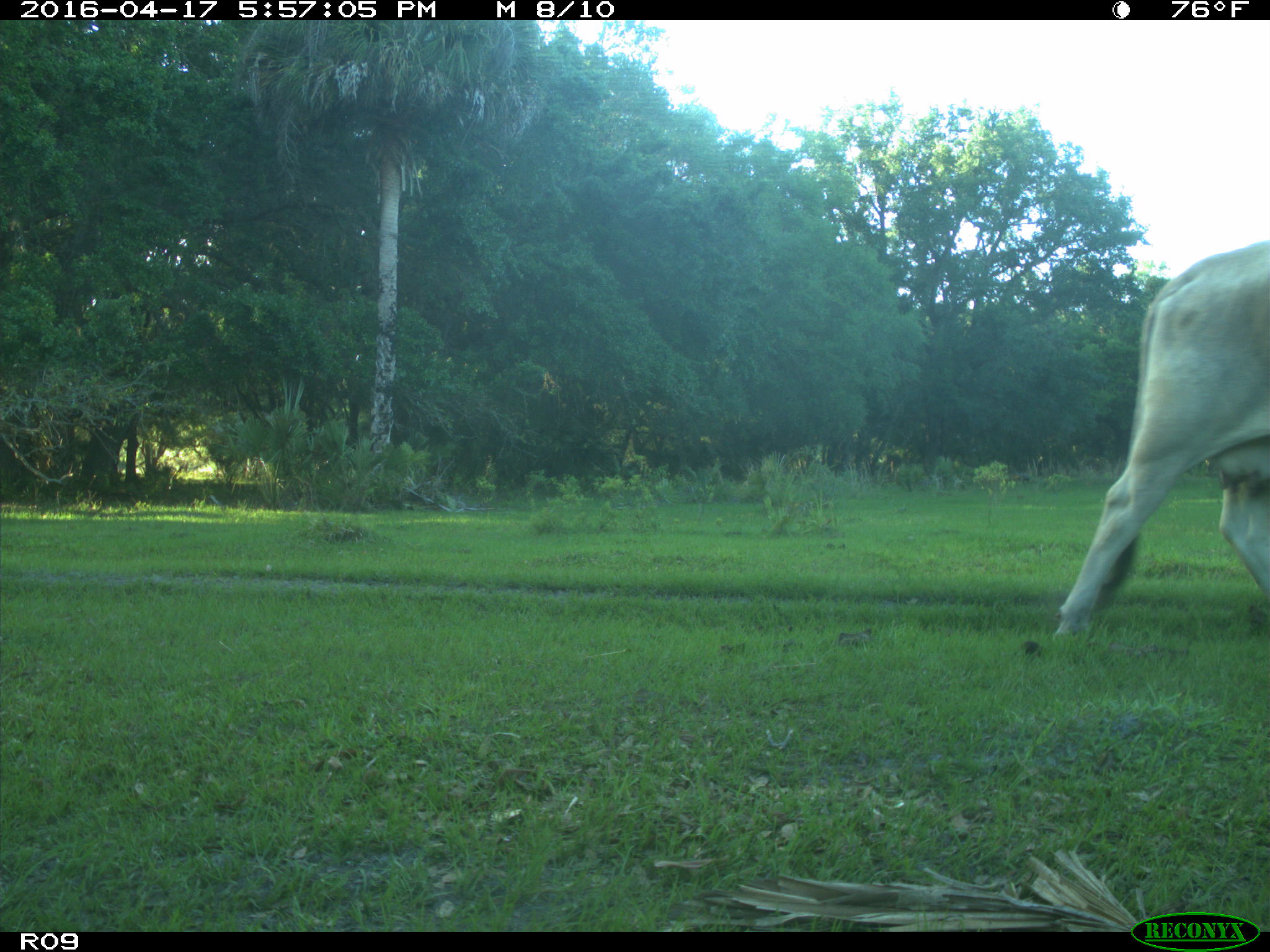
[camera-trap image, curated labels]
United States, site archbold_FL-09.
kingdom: Animalia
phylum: Chordata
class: Mammalia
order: Artiodactyla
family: Bovidae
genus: Bos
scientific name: Bos taurus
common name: domestic cow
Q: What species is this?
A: Bos taurus (domestic cow).